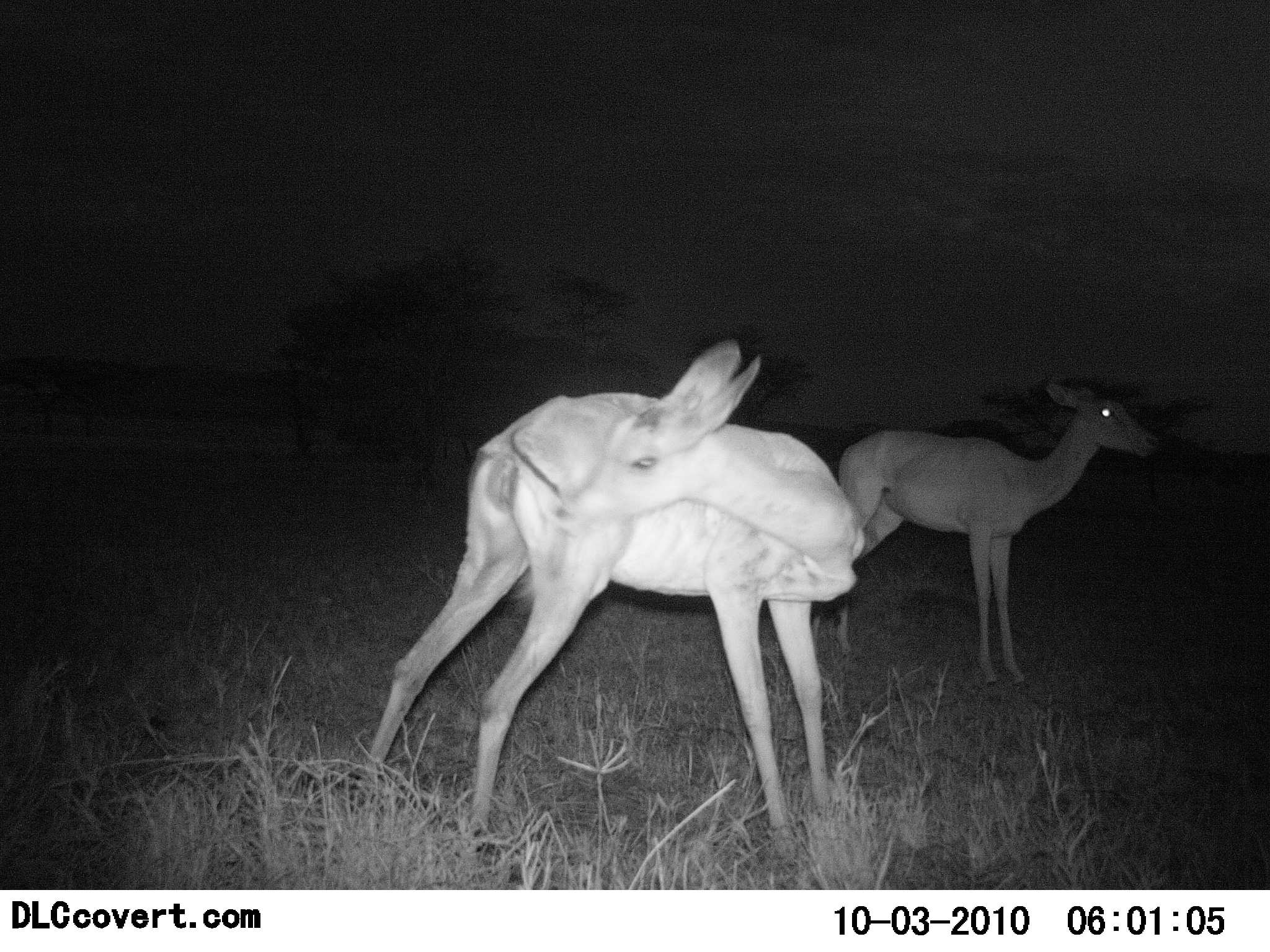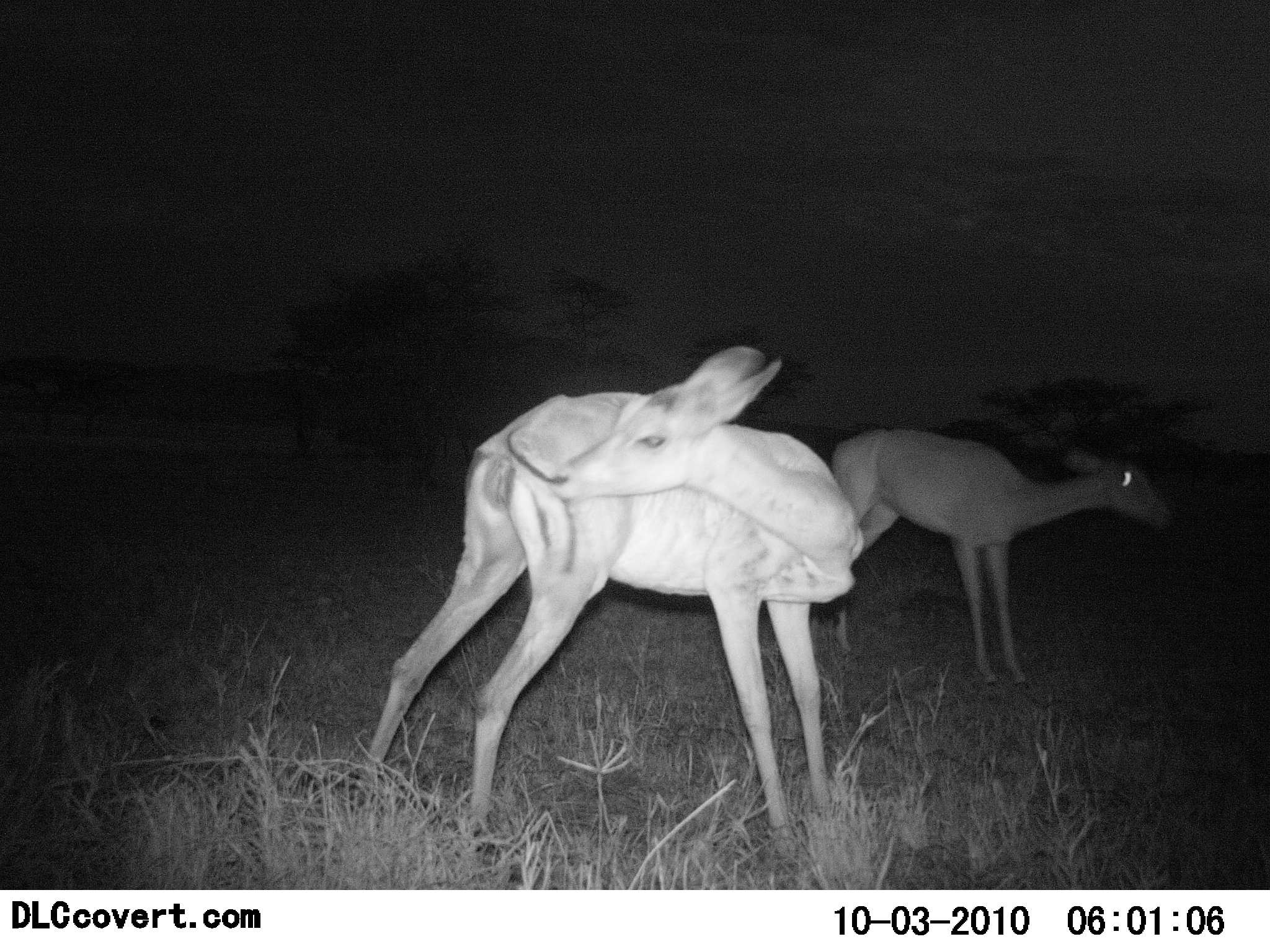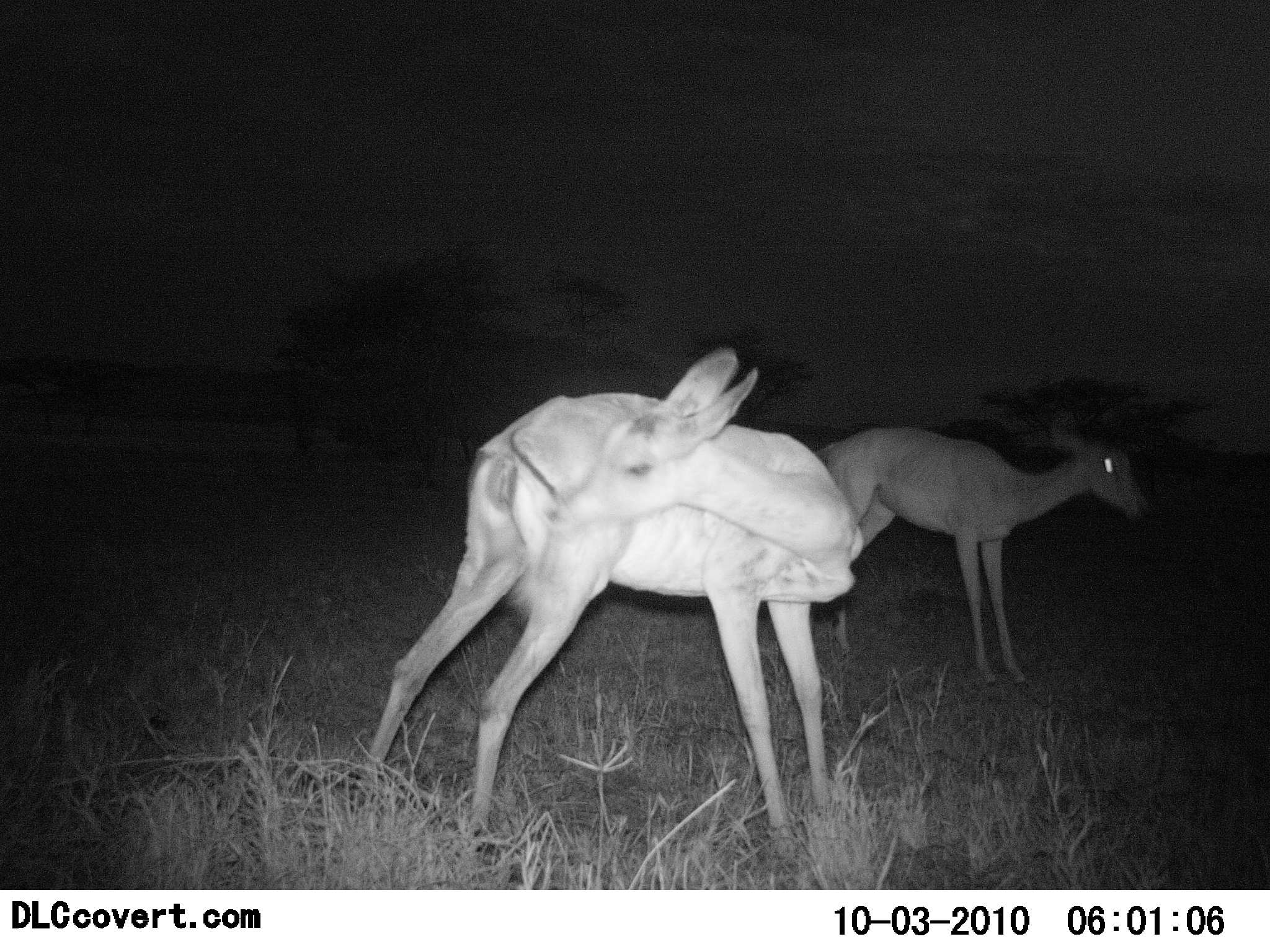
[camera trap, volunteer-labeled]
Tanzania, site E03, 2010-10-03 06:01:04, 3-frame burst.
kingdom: Animalia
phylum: Chordata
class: Mammalia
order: Artiodactyla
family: Bovidae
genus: Redunca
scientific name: Redunca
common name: reedbuck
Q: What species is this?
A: Reedbuck (Redunca).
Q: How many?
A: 2.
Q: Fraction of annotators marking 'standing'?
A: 100%.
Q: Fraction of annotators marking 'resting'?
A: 12%.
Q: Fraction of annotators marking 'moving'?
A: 0%.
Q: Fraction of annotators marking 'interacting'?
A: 0%.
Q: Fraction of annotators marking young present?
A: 0%.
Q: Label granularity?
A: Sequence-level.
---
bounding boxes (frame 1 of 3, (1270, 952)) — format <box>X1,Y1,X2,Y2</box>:
animal: <box>349,337,865,864</box>; <box>809,374,1161,691</box>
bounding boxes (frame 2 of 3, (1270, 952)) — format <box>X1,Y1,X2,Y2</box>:
animal: <box>356,345,866,870</box>; <box>807,424,1183,695</box>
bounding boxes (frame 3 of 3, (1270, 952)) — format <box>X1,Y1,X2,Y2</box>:
animal: <box>350,349,868,867</box>; <box>802,424,1152,691</box>